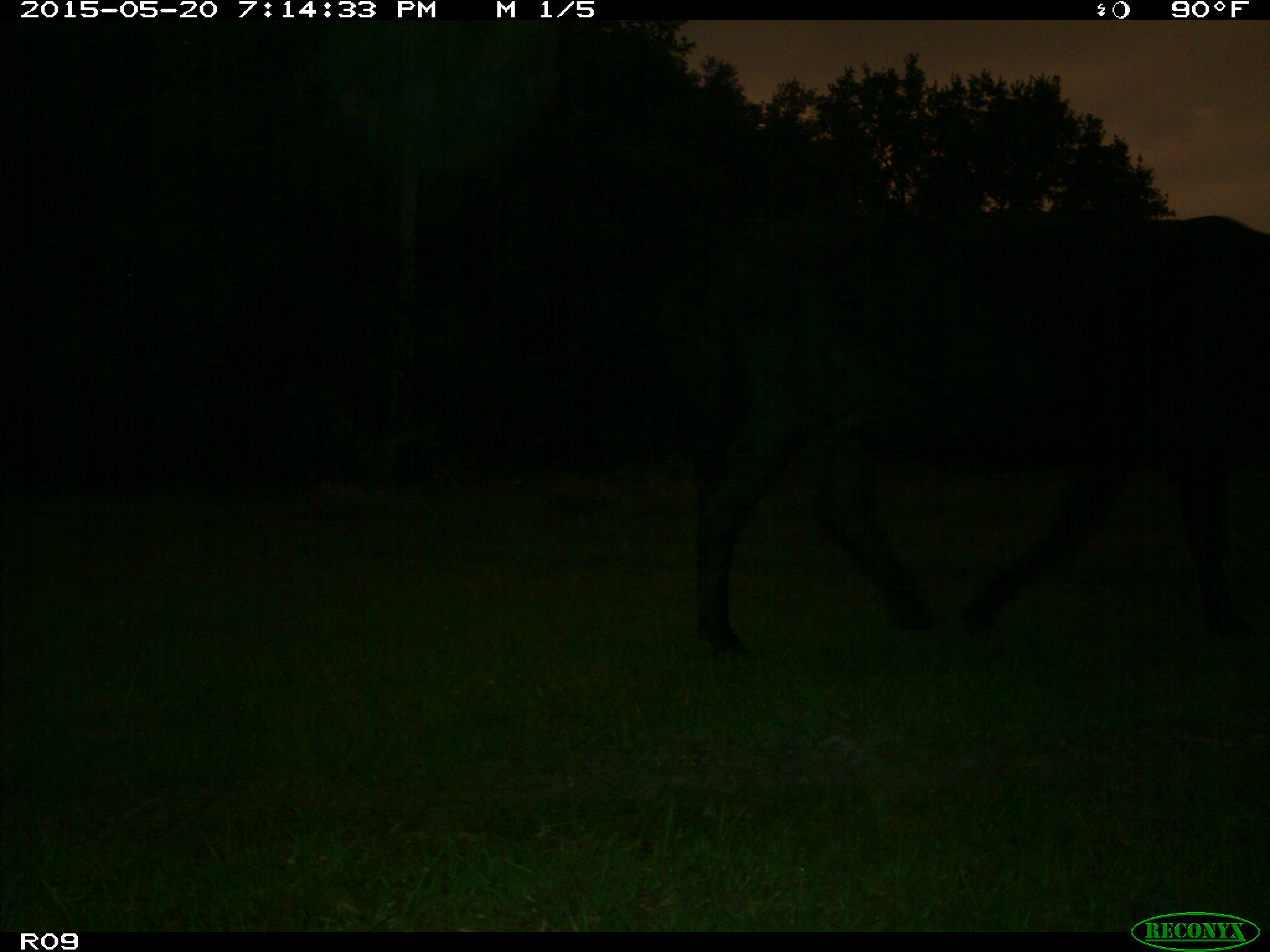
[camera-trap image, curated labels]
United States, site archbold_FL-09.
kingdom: Animalia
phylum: Chordata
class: Mammalia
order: Artiodactyla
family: Bovidae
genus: Bos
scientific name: Bos taurus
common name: domestic cow